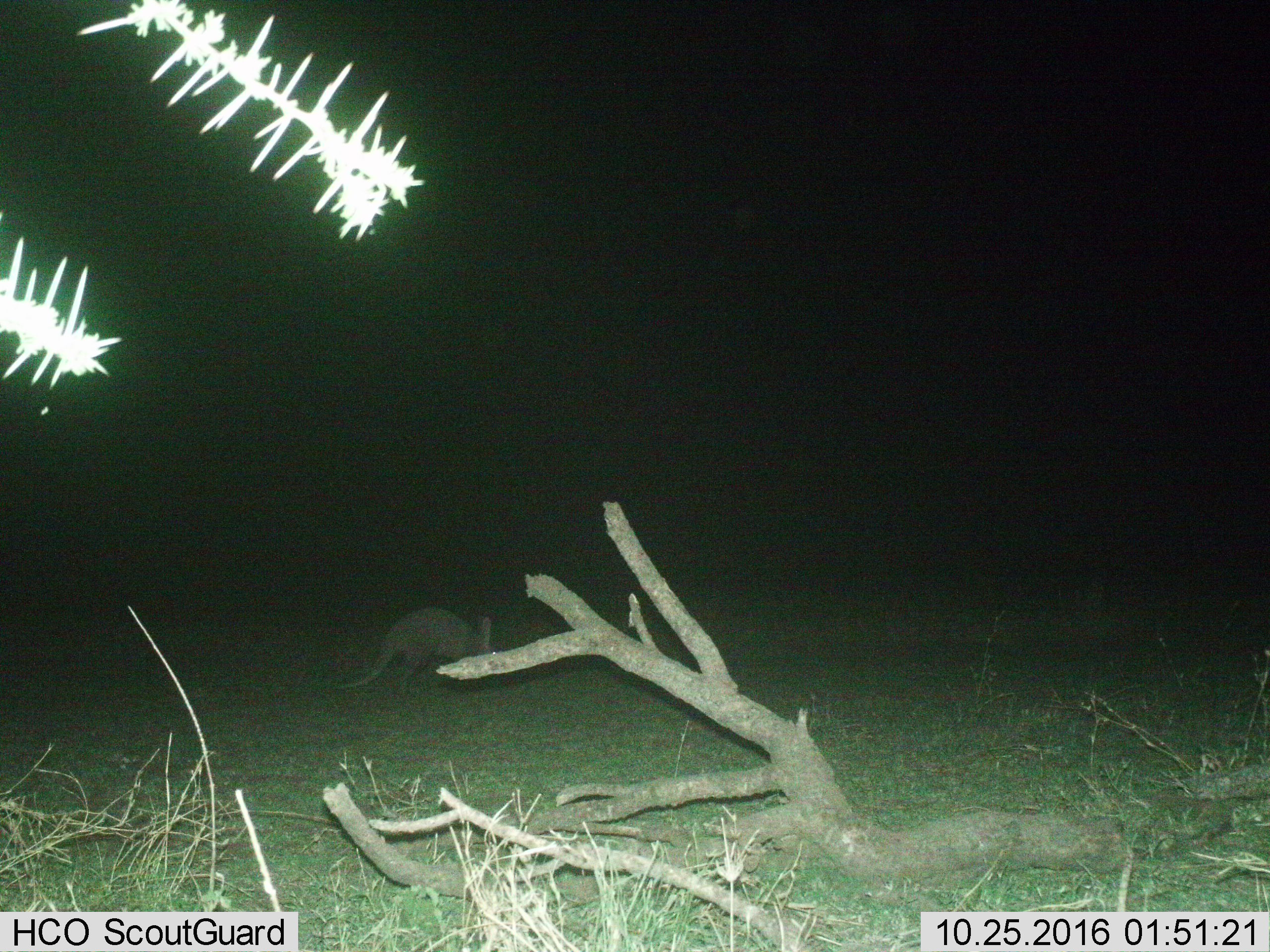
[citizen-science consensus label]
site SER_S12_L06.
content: unidentified animal